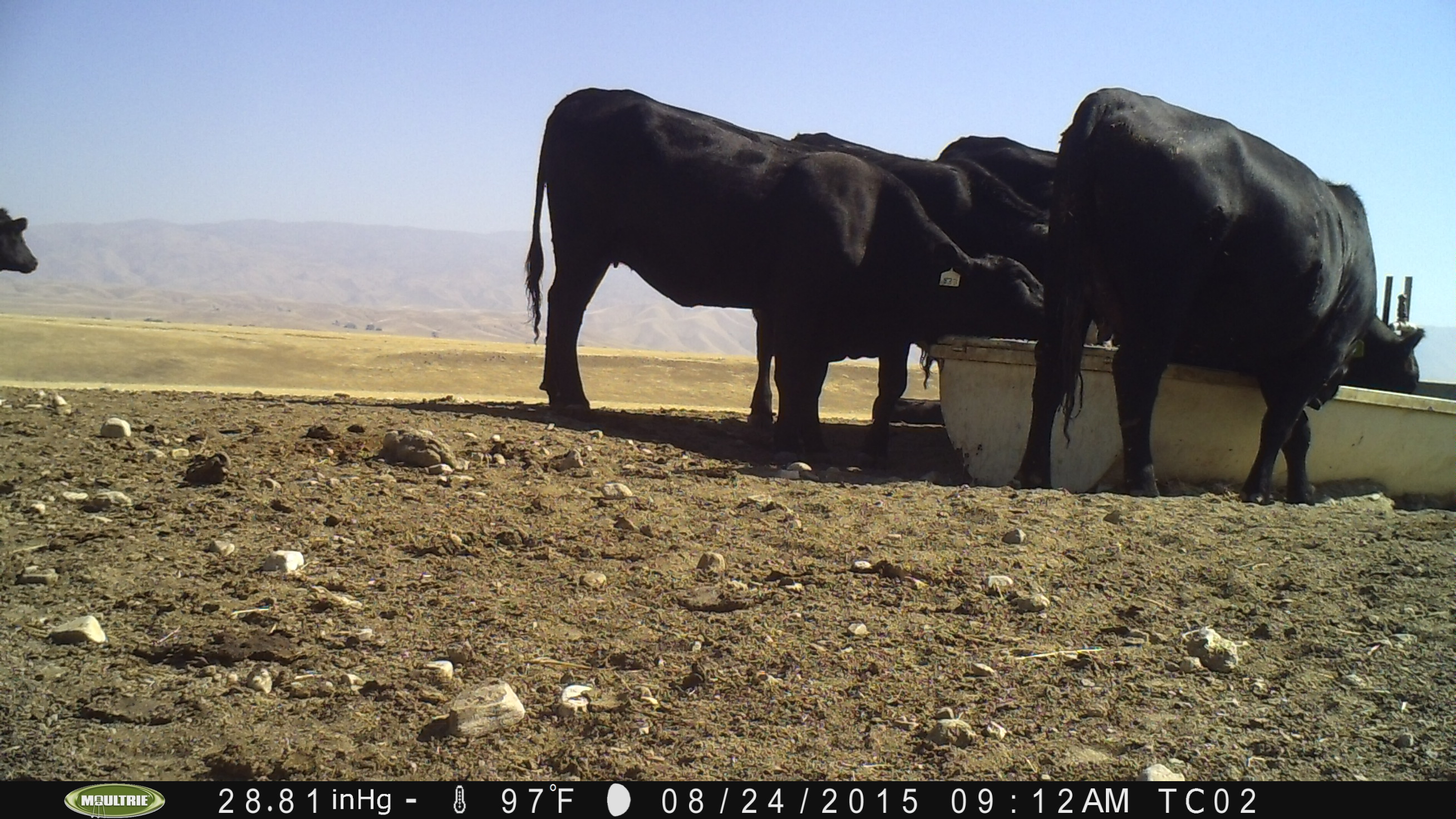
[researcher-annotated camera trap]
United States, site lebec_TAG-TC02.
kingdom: Animalia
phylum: Chordata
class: Mammalia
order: Artiodactyla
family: Bovidae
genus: Bos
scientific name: Bos taurus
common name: domestic cow